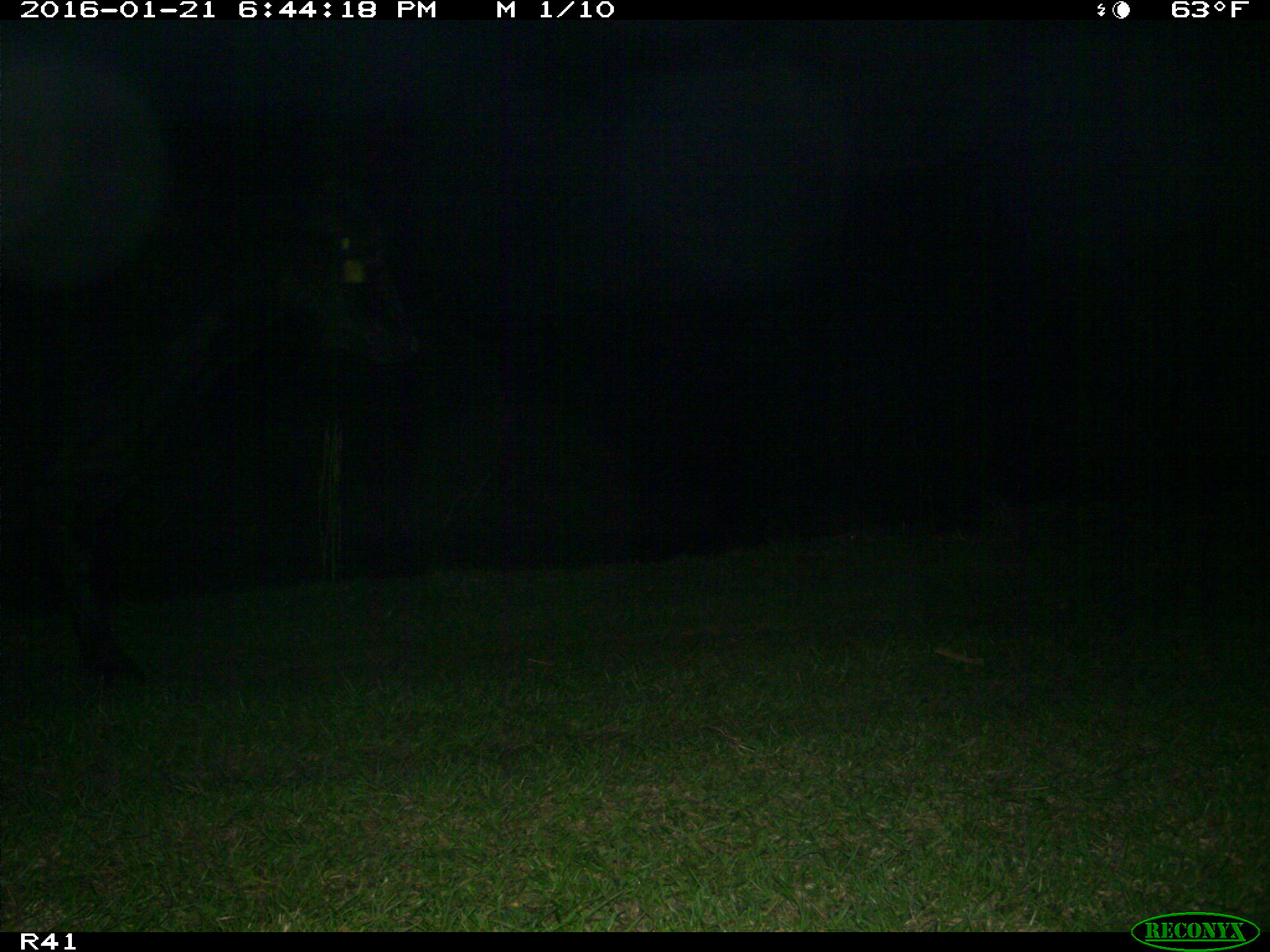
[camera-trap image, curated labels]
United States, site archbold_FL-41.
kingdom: Animalia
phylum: Chordata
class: Mammalia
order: Artiodactyla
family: Bovidae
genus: Bos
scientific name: Bos taurus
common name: domestic cow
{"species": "Bos taurus (domestic cow)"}